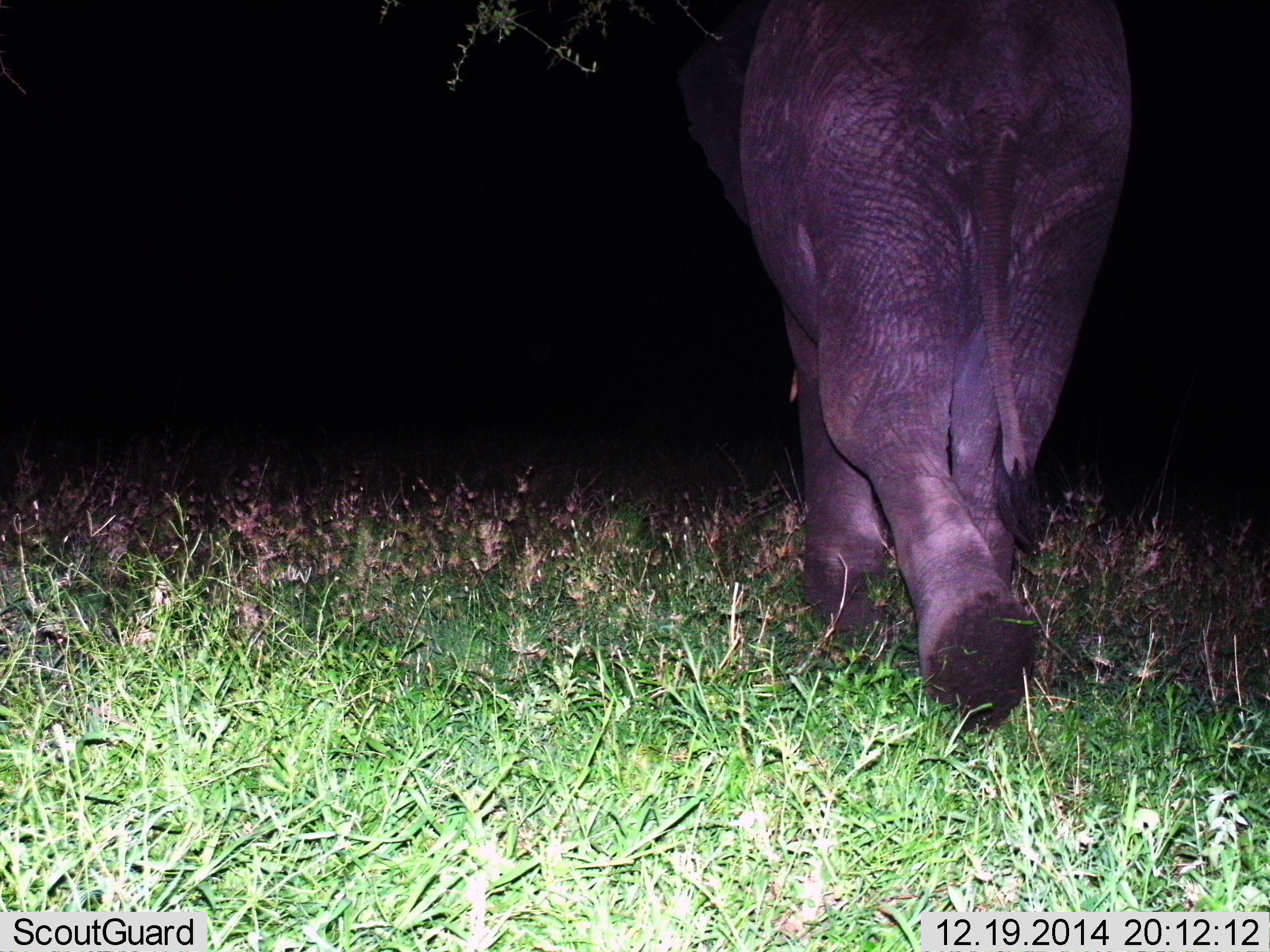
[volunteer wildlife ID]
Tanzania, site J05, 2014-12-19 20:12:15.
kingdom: Animalia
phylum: Chordata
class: Mammalia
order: Proboscidea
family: Elephantidae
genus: Loxodonta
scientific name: Loxodonta africana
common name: african bush elephant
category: elephant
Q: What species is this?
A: Elephant (african bush elephant) (Loxodonta africana).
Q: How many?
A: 1.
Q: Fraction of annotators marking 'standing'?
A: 10%.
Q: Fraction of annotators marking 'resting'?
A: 0%.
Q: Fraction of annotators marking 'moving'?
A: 100%.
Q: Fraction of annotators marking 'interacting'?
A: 0%.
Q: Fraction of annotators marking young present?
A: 0%.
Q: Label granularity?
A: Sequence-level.